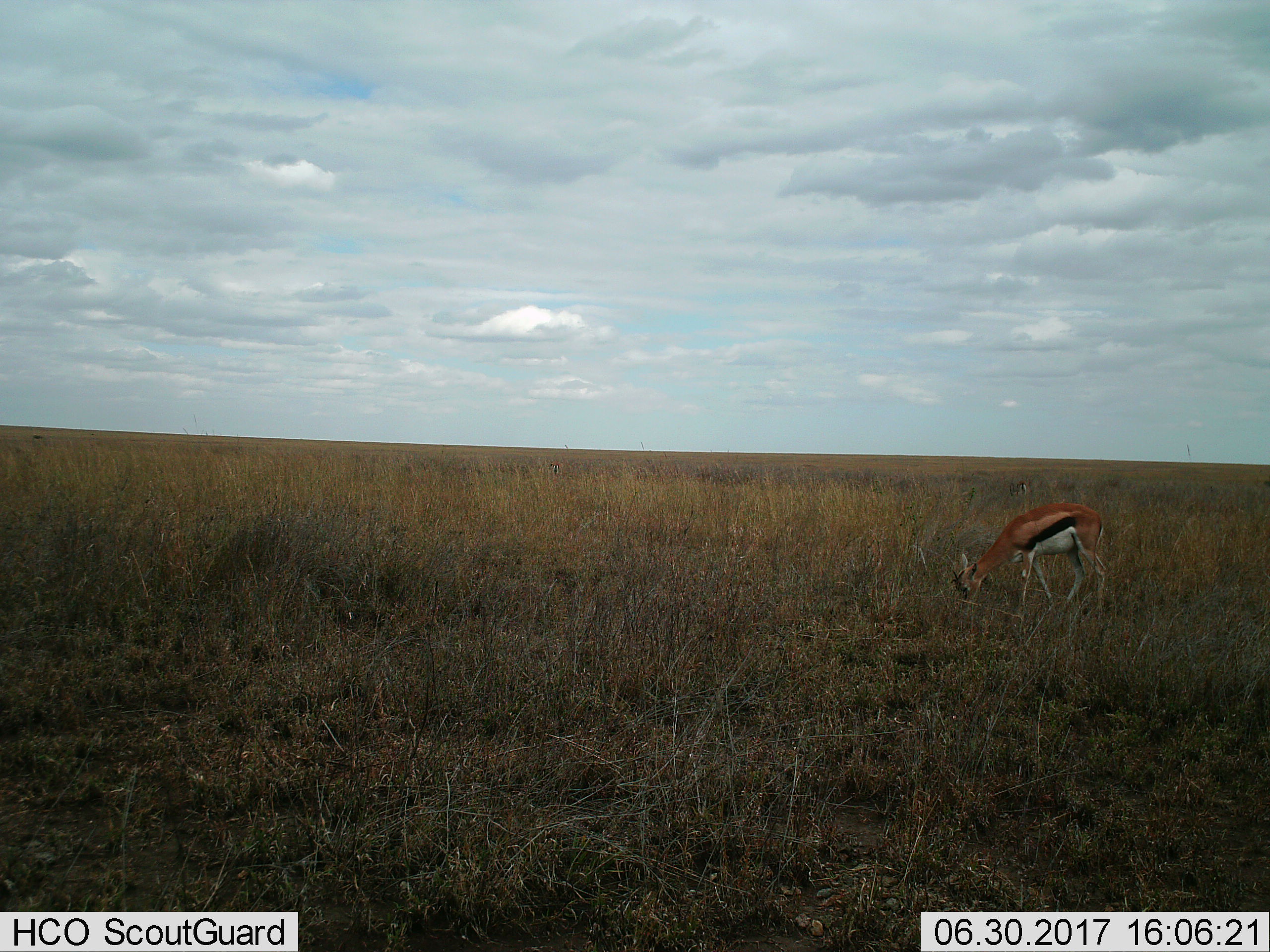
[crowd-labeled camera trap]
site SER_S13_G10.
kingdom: Animalia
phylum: Chordata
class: Mammalia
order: Artiodactyla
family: Bovidae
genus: Eudorcas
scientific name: Eudorcas thomsonii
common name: thomson's gazelle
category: gazellethomsons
Gazellethomsons (thomson's gazelle) (Eudorcas thomsonii), count 1. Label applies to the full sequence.